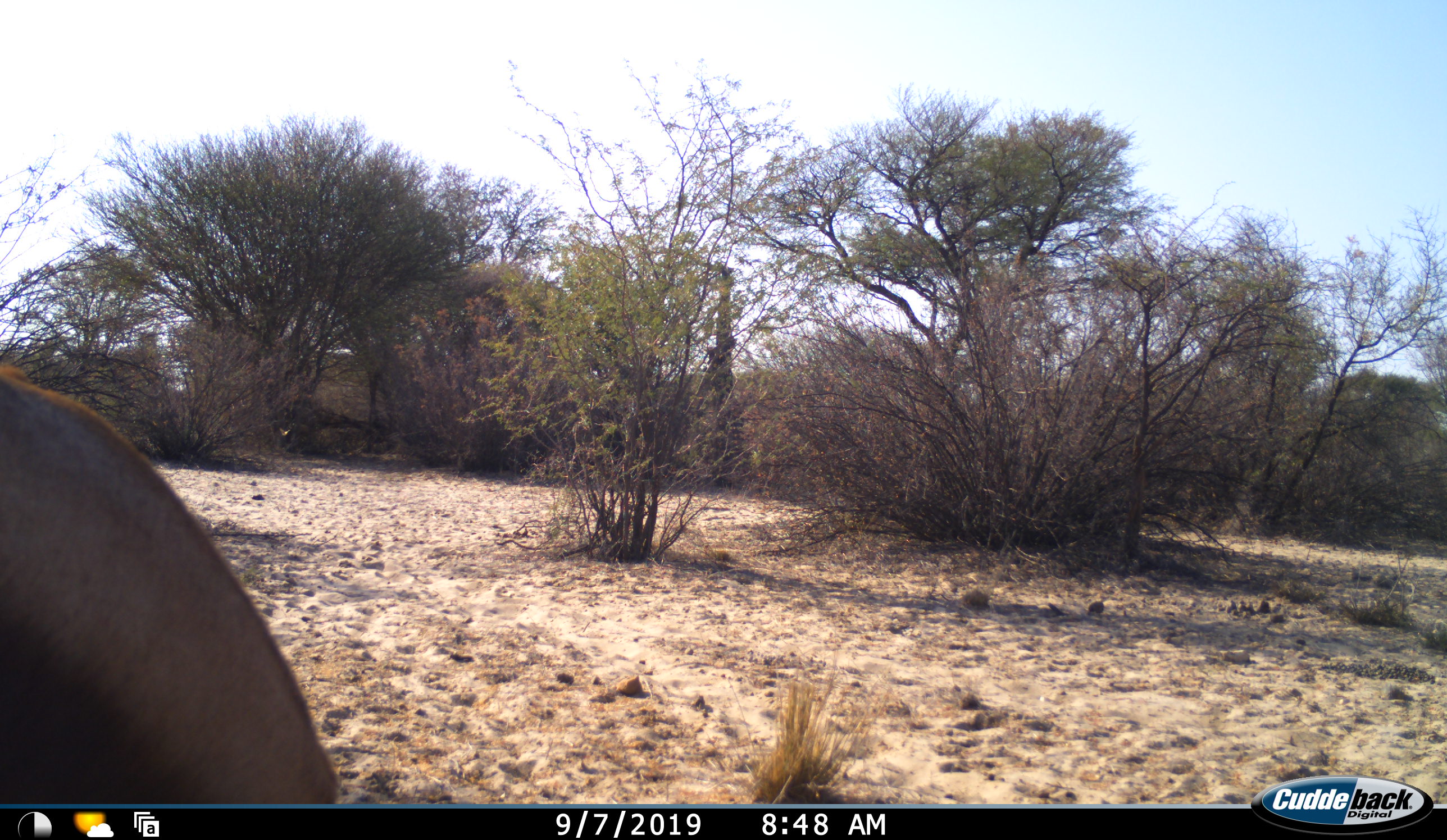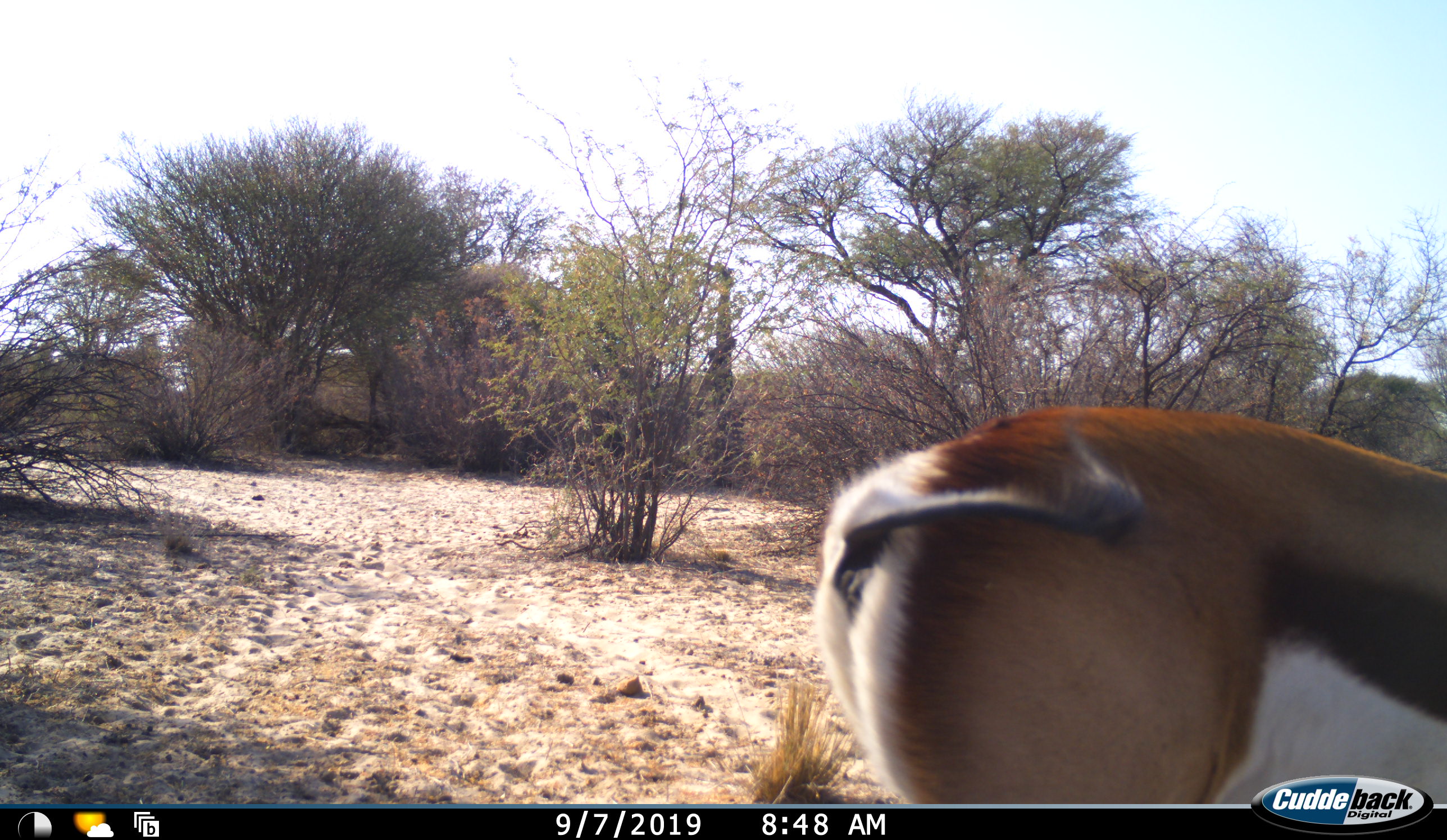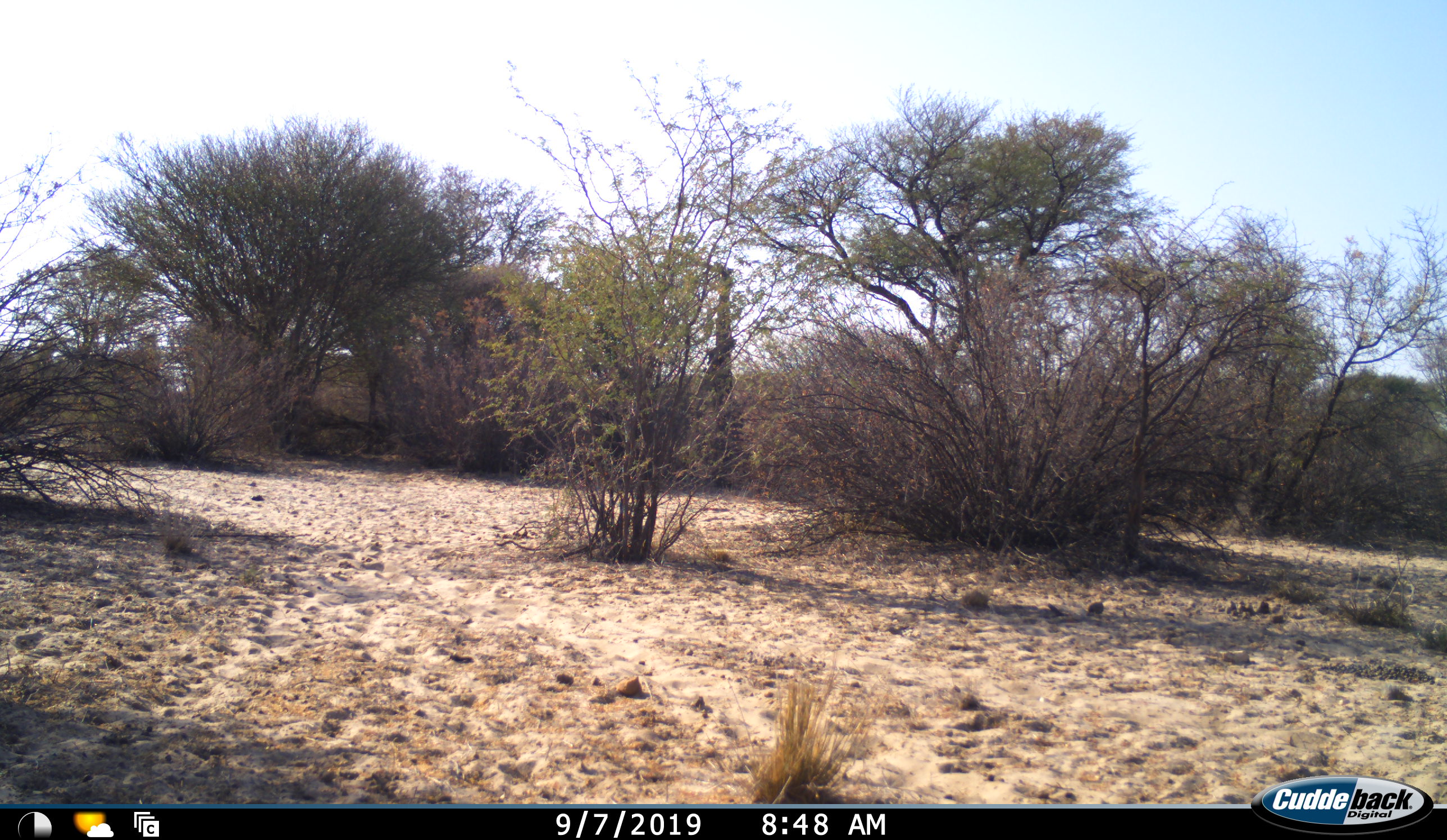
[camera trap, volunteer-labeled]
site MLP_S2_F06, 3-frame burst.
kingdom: Animalia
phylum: Chordata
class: Mammalia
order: Artiodactyla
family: Bovidae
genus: Antidorcas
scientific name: Antidorcas marsupialis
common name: springbok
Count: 1.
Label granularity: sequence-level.